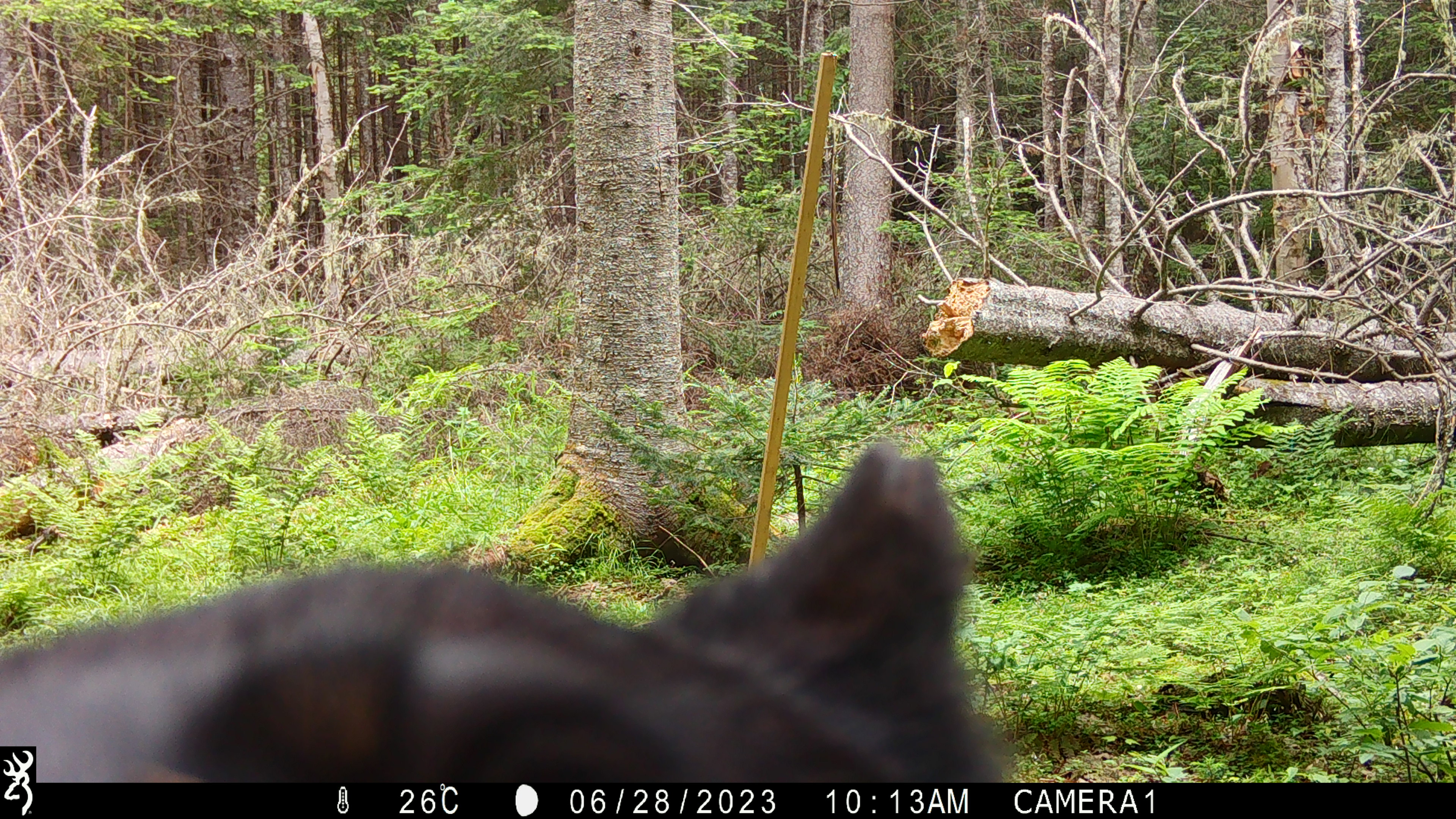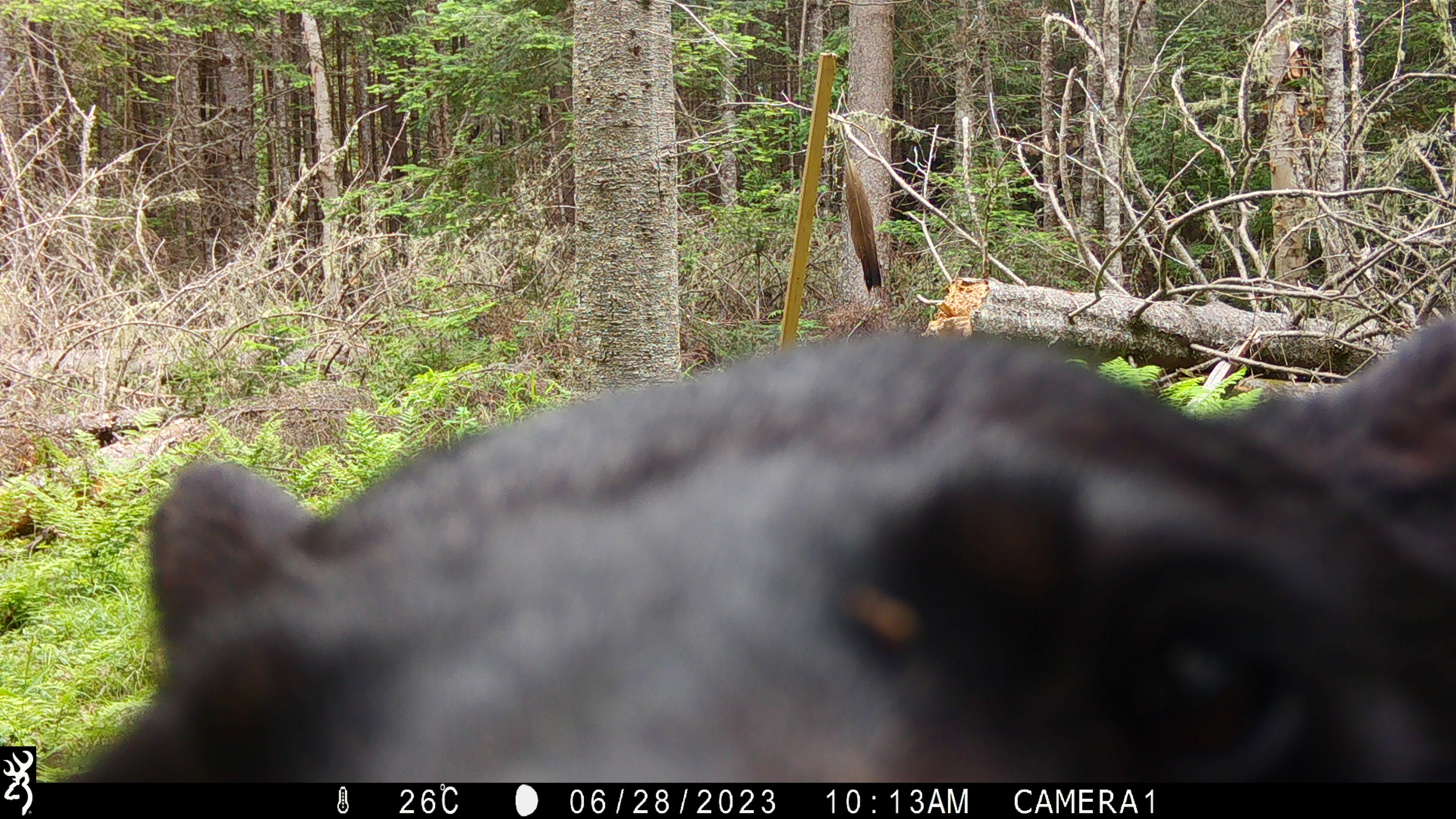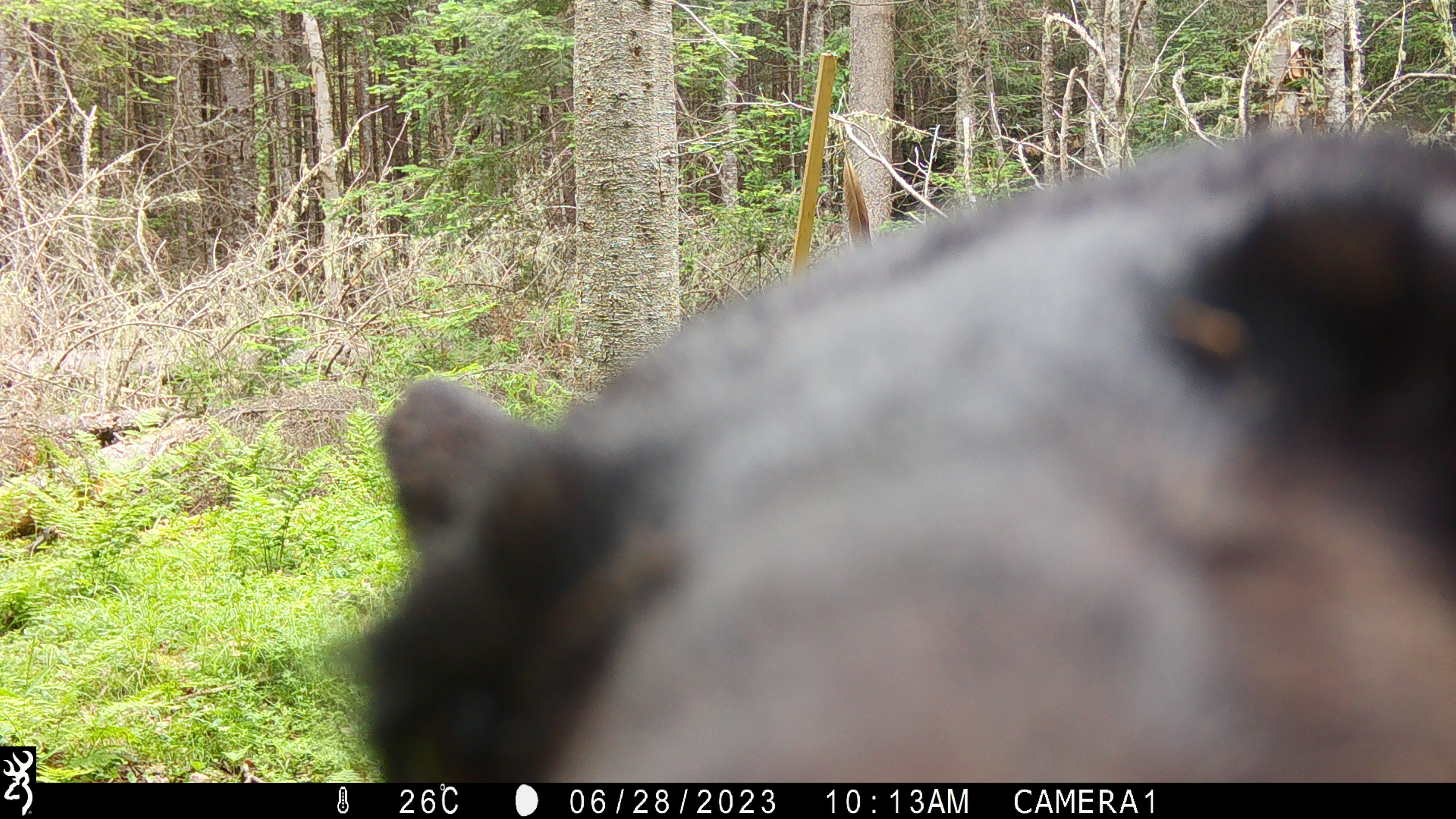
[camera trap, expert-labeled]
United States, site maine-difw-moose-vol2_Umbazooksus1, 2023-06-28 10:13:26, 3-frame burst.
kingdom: Animalia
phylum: Chordata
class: Mammalia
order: Carnivora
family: Ursidae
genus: Ursus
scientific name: Ursus americanus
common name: black bear